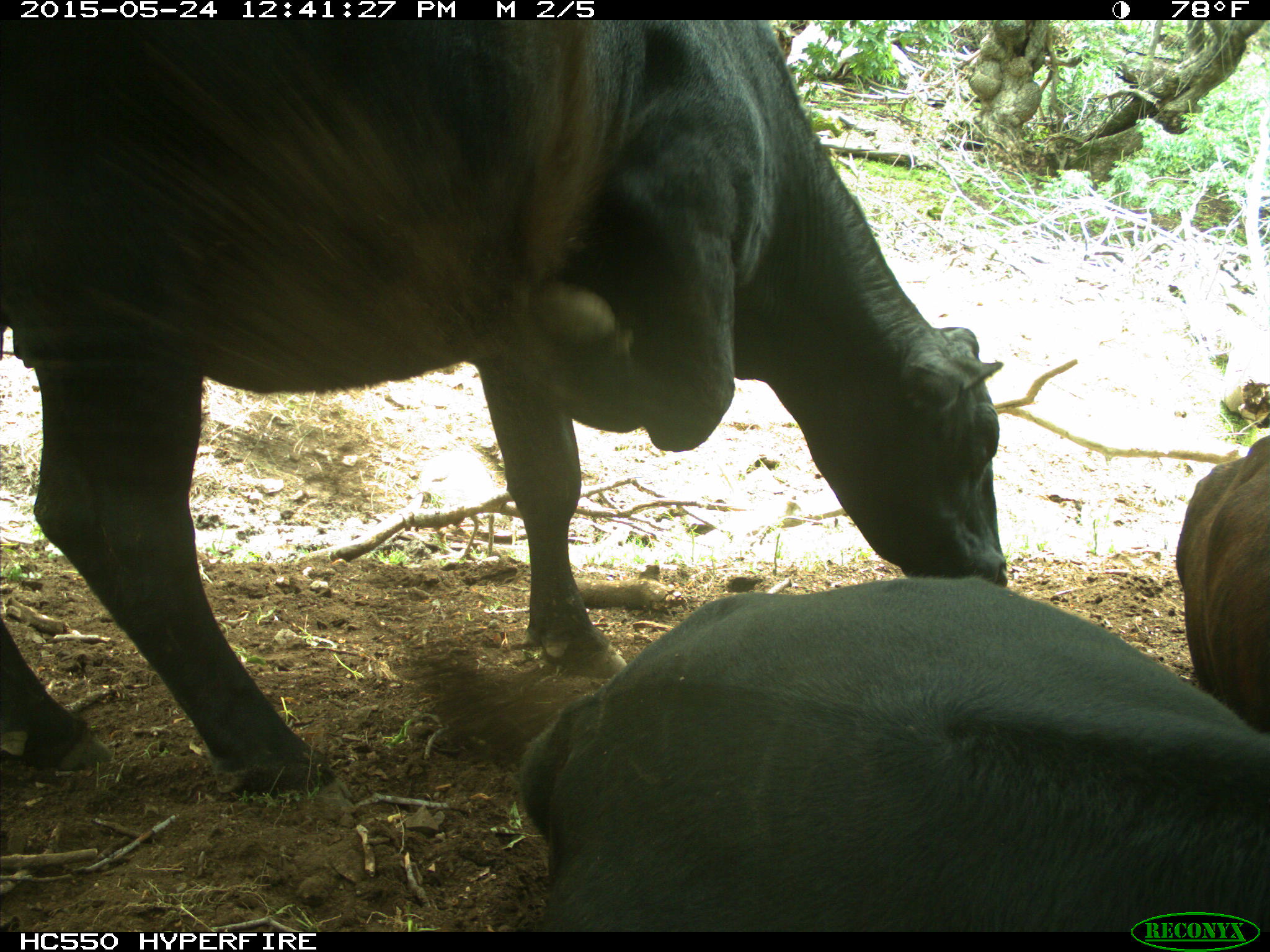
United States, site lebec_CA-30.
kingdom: Animalia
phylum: Chordata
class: Mammalia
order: Artiodactyla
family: Bovidae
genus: Bos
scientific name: Bos taurus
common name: domestic cow